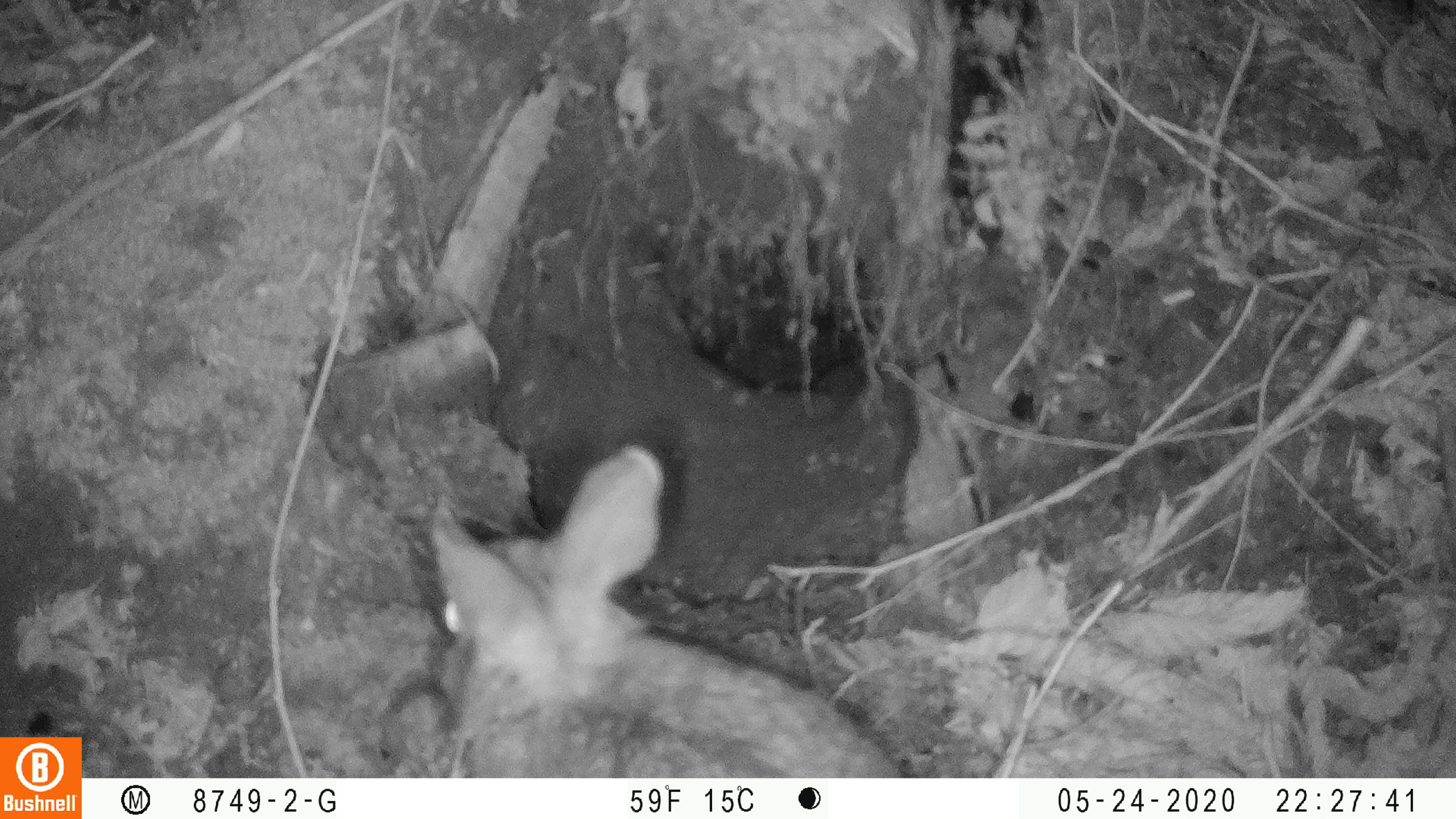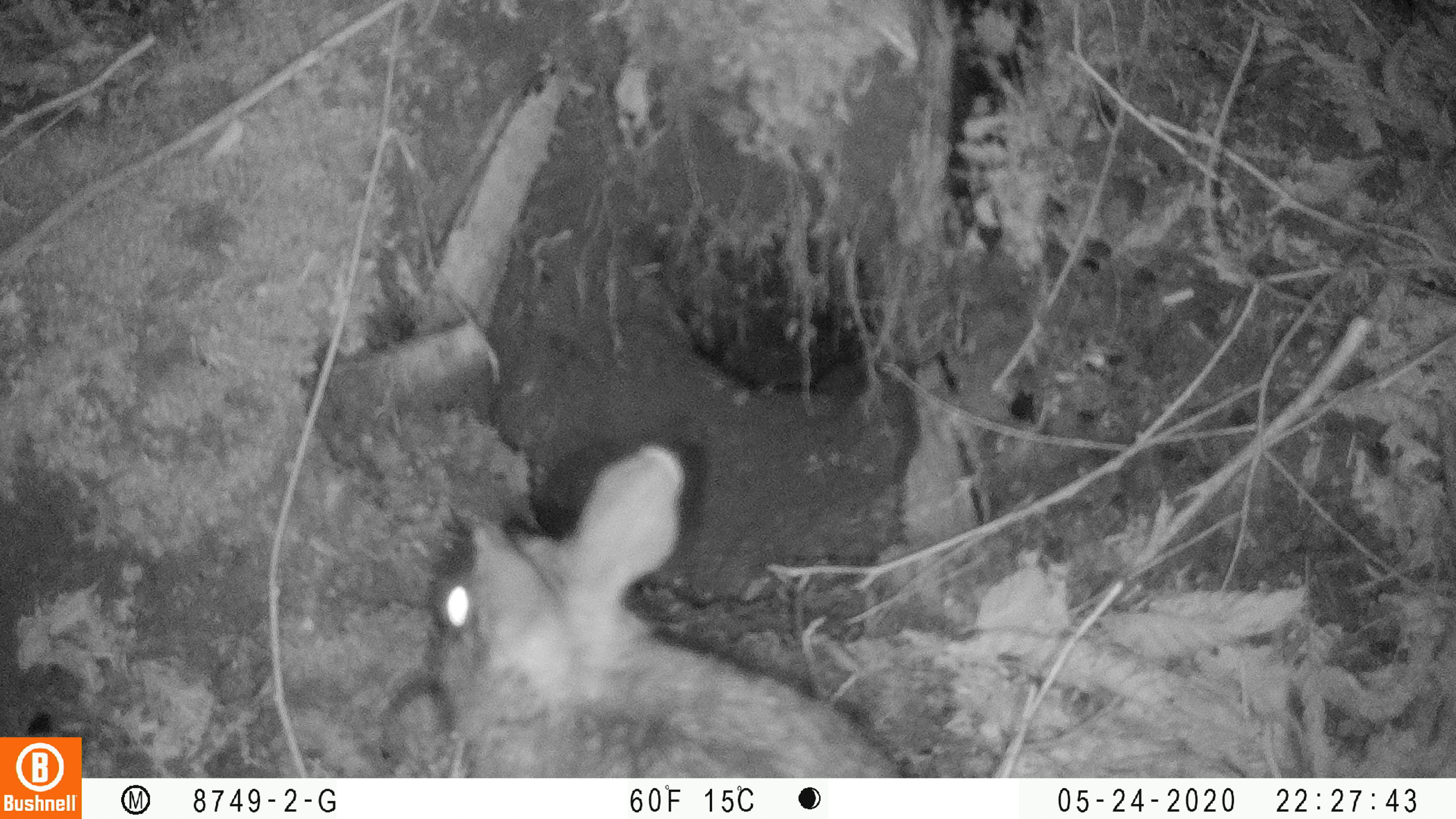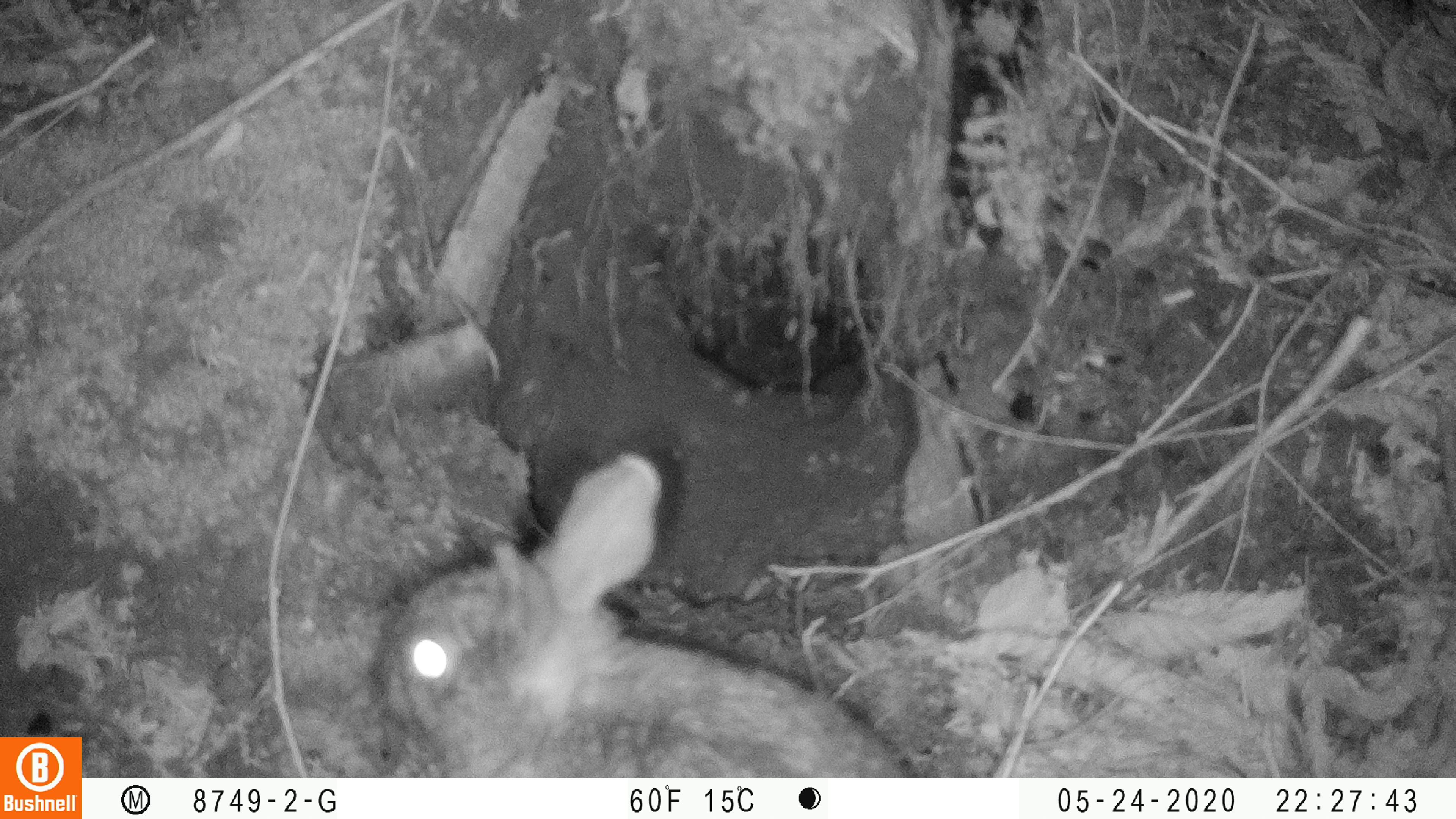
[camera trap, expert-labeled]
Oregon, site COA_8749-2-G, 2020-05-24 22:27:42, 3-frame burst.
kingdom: Animalia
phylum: Chordata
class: Mammalia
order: Lagomorpha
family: Leporidae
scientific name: Leporidae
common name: hares and rabbits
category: leporidae family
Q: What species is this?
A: Leporidae family (hares and rabbits) (Leporidae).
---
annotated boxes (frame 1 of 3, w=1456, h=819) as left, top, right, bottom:
leporidae family: 427, 445, 900, 768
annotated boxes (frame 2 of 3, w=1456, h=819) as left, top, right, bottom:
leporidae family: 426, 443, 902, 770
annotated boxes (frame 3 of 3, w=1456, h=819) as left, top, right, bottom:
leporidae family: 367, 454, 924, 770